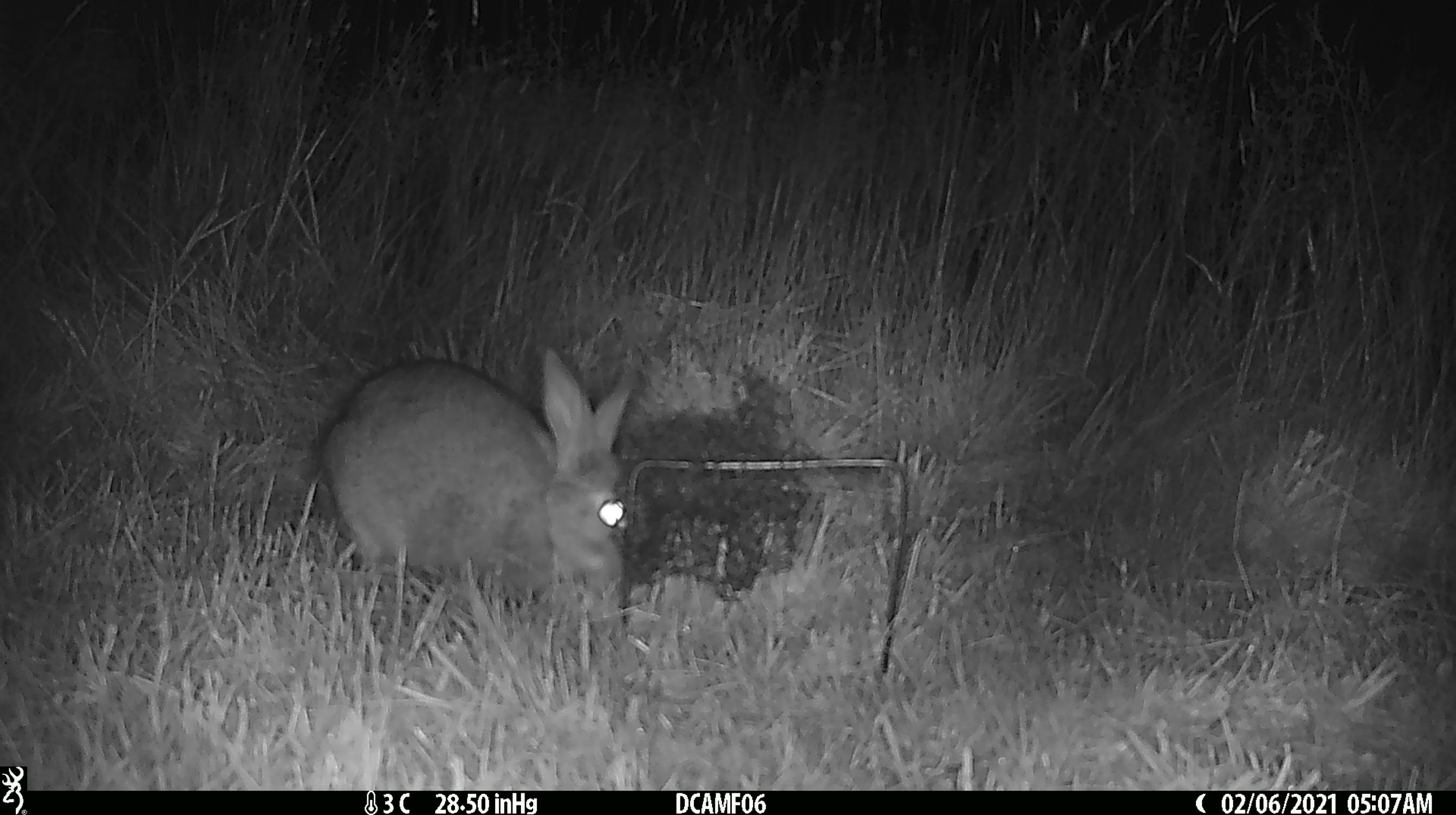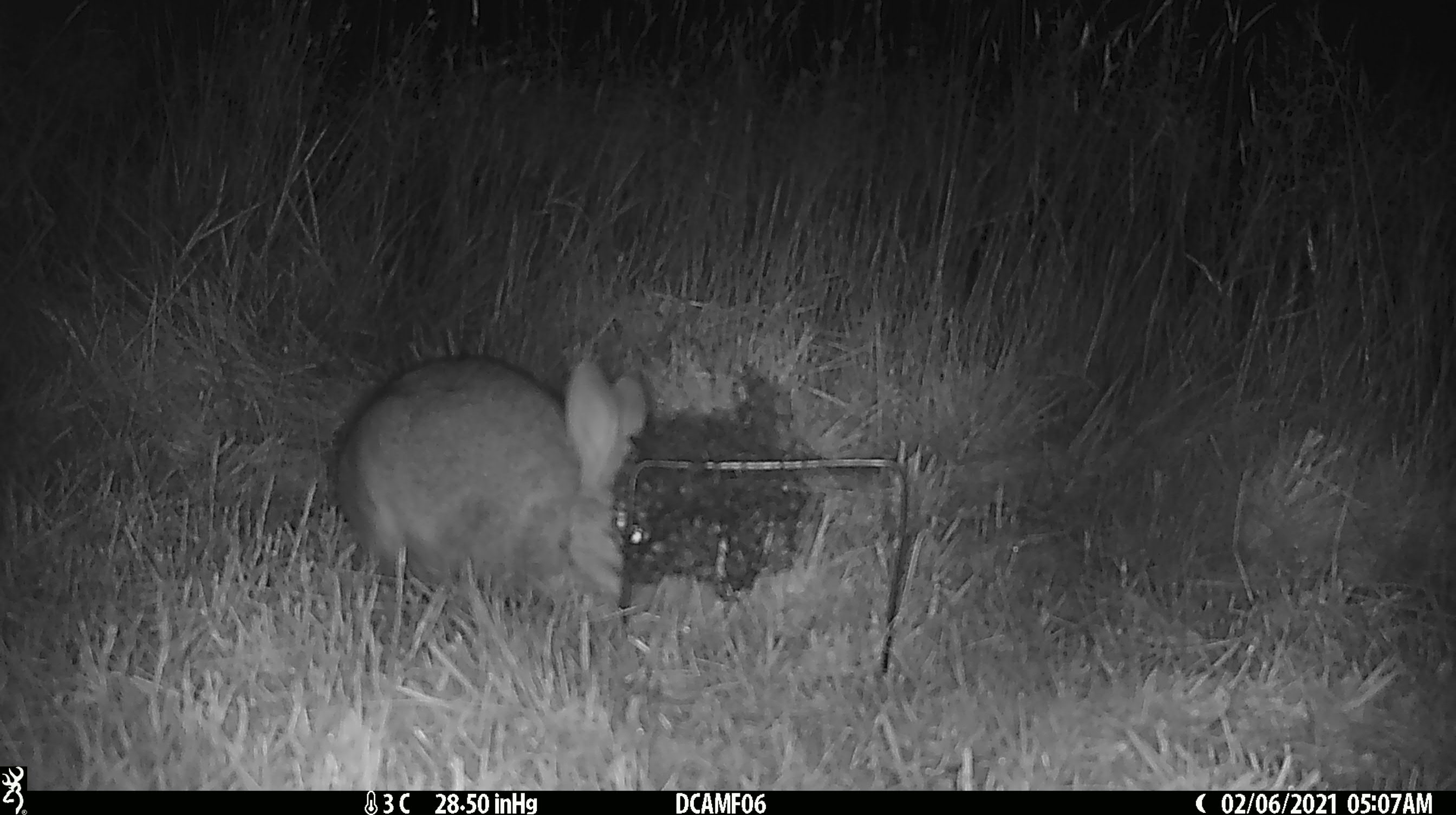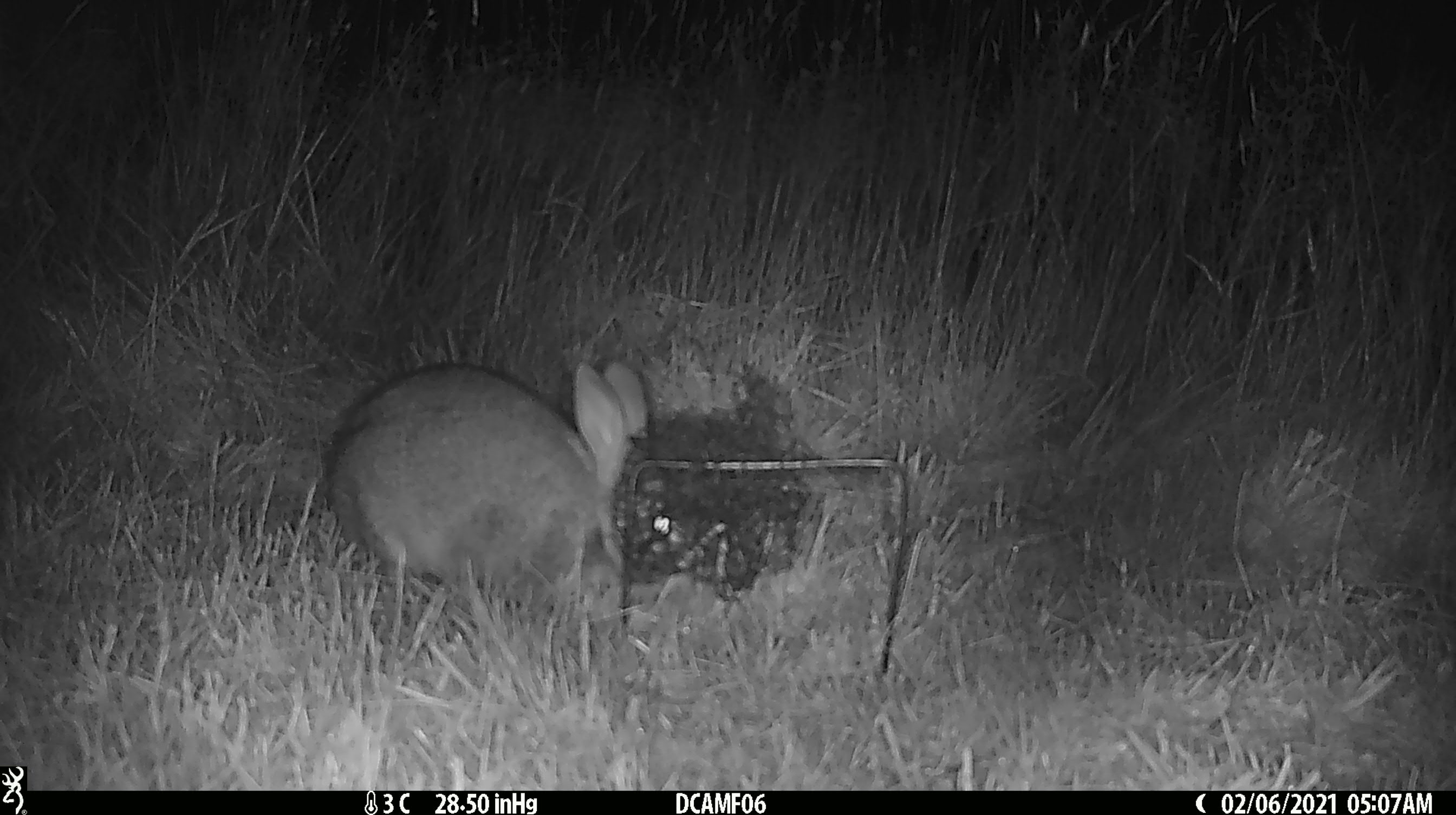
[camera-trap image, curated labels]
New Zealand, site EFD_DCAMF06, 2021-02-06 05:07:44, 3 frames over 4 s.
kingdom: Animalia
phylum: Chordata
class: Mammalia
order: Lagomorpha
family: Leporidae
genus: Oryctolagus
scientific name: Oryctolagus cuniculus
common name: european rabbit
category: rabbit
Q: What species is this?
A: Rabbit (european rabbit) (Oryctolagus cuniculus).